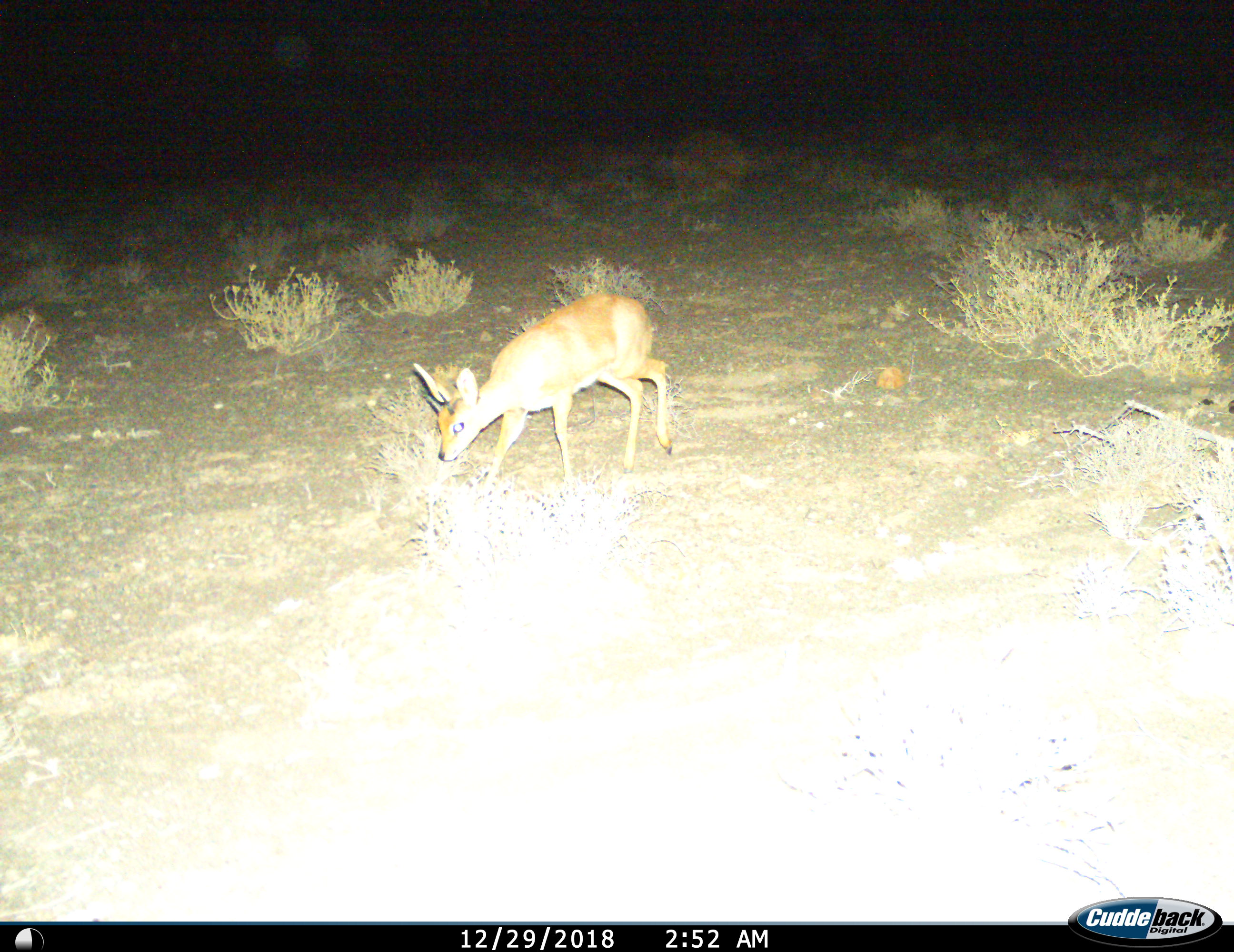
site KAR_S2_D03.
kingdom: Animalia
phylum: Chordata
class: Mammalia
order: Artiodactyla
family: Bovidae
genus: Raphicerus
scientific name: Raphicerus campestris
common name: steenbok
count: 1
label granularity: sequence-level